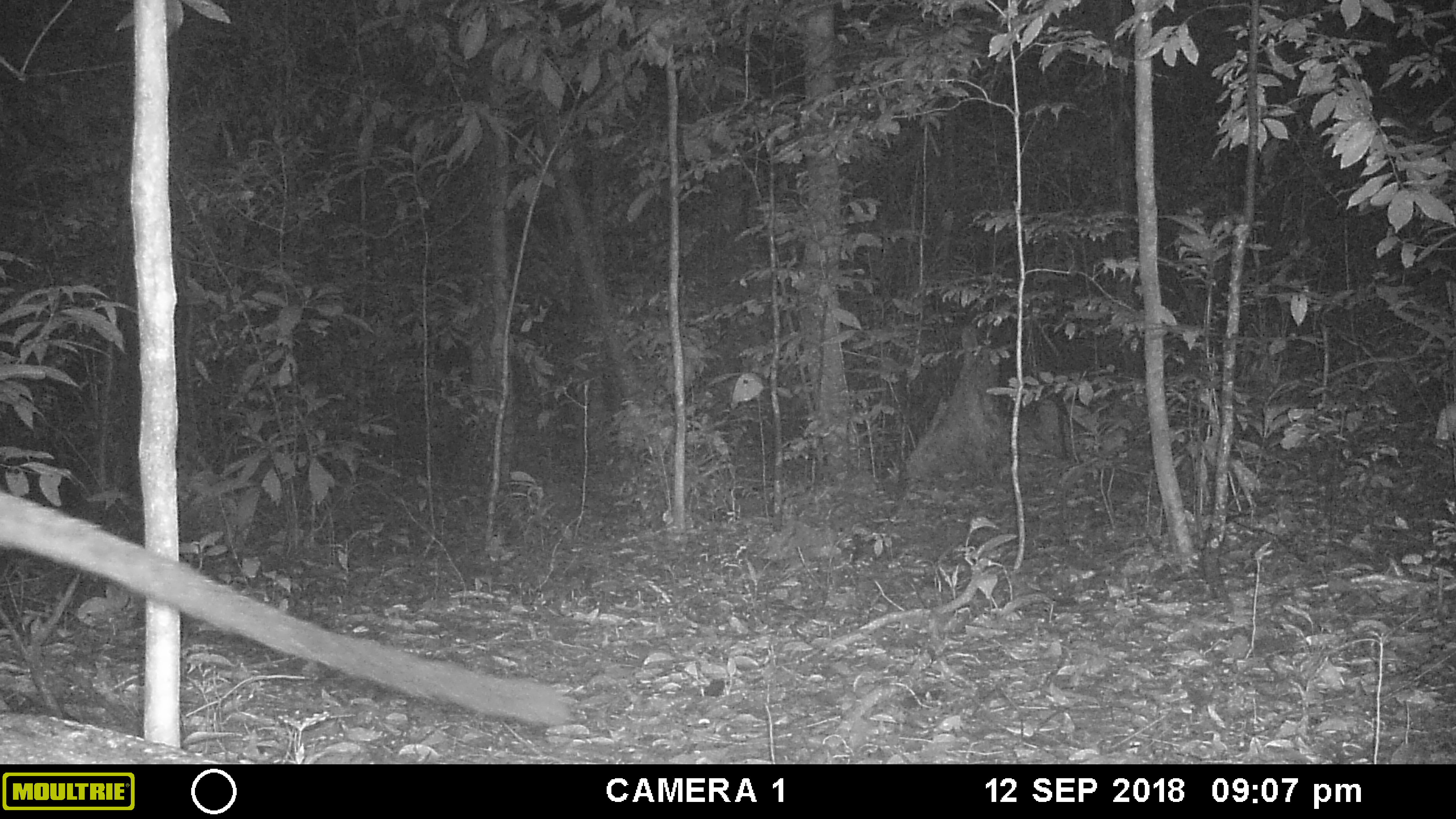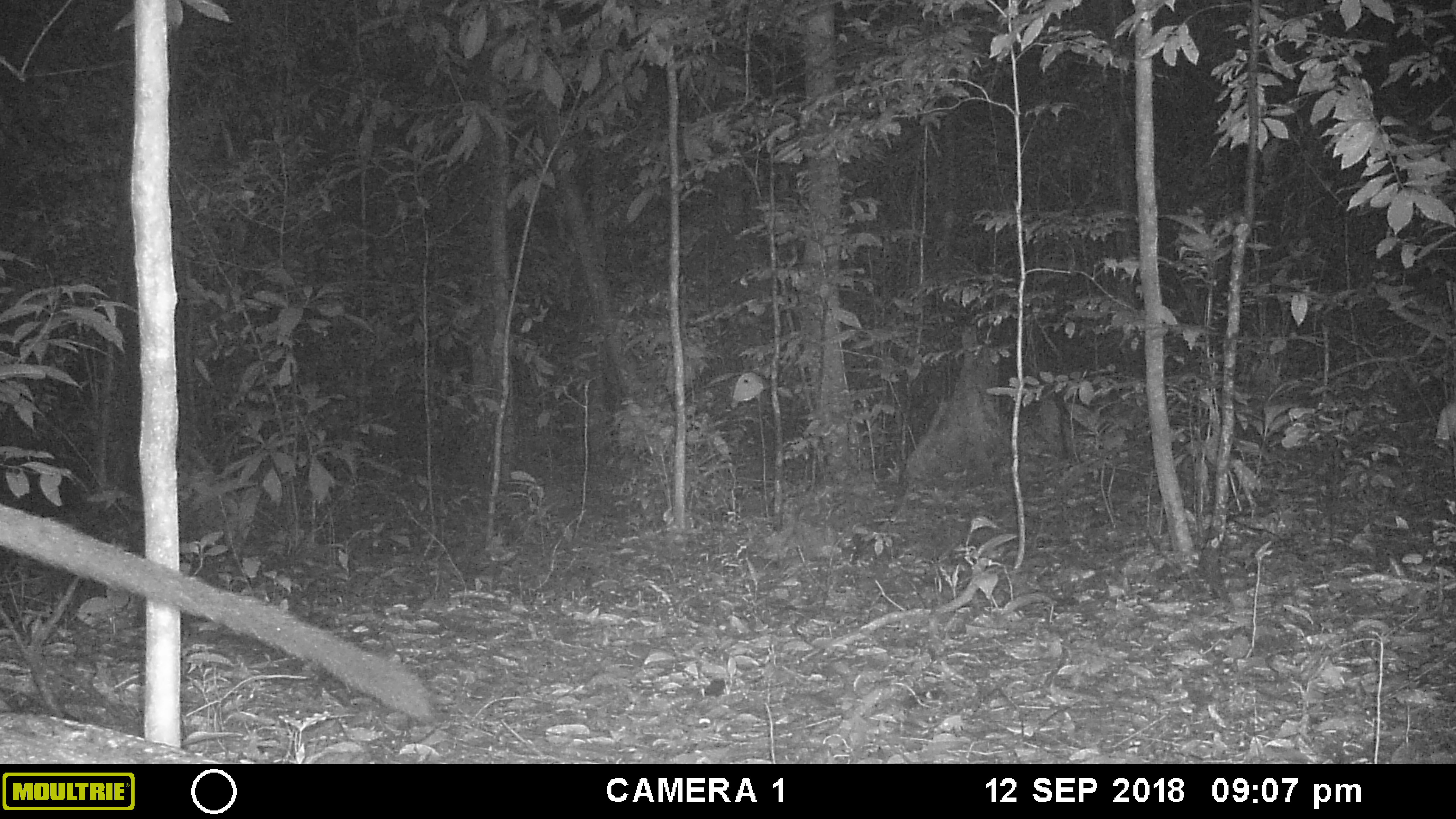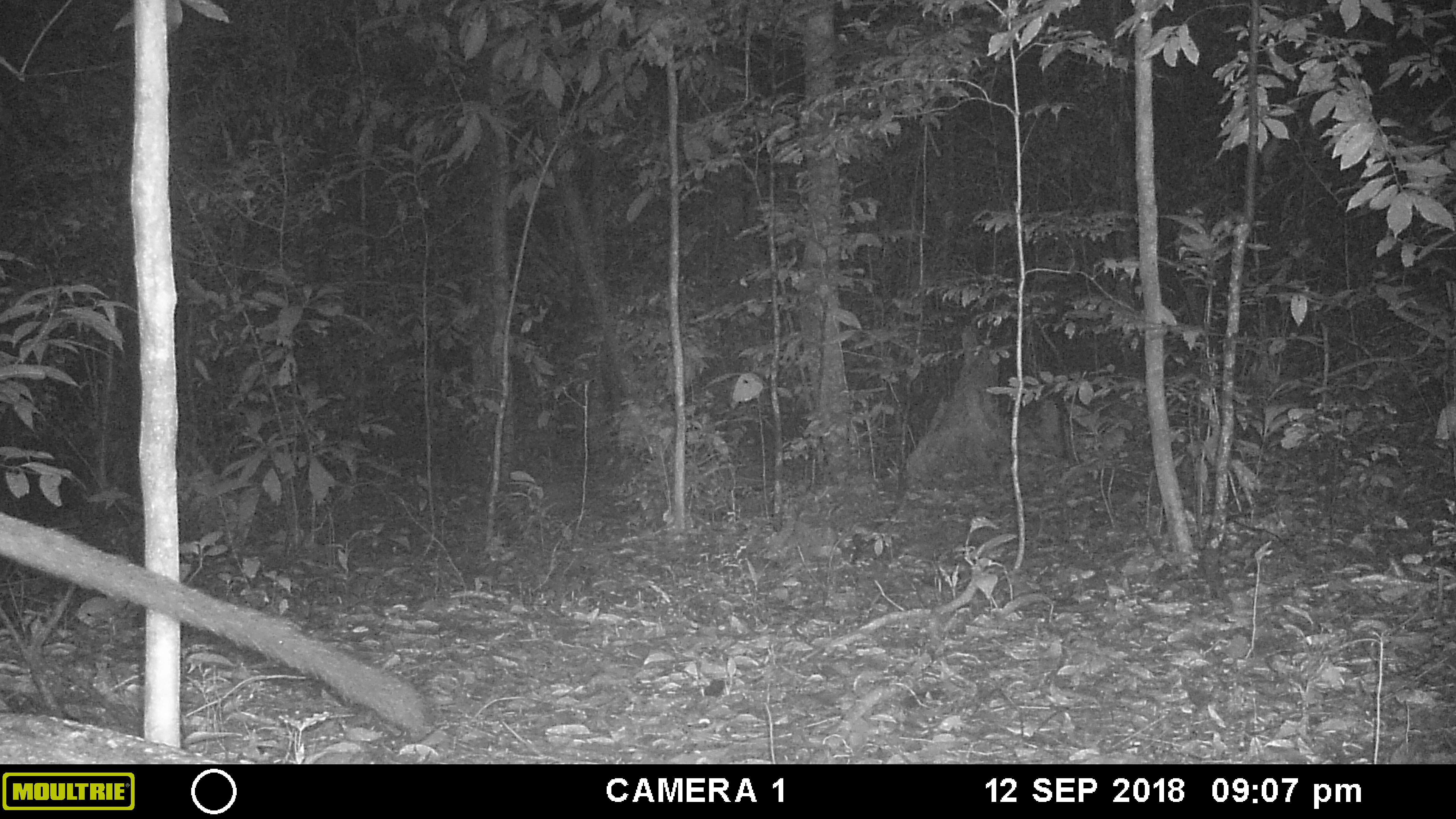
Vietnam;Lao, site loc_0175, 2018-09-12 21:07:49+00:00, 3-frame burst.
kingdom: Animalia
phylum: Chordata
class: Mammalia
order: Carnivora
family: Viverridae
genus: Paradoxurus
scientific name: Paradoxurus hermaphroditus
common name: common palm civet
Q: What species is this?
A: Common palm civet (Paradoxurus hermaphroditus).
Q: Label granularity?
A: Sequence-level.